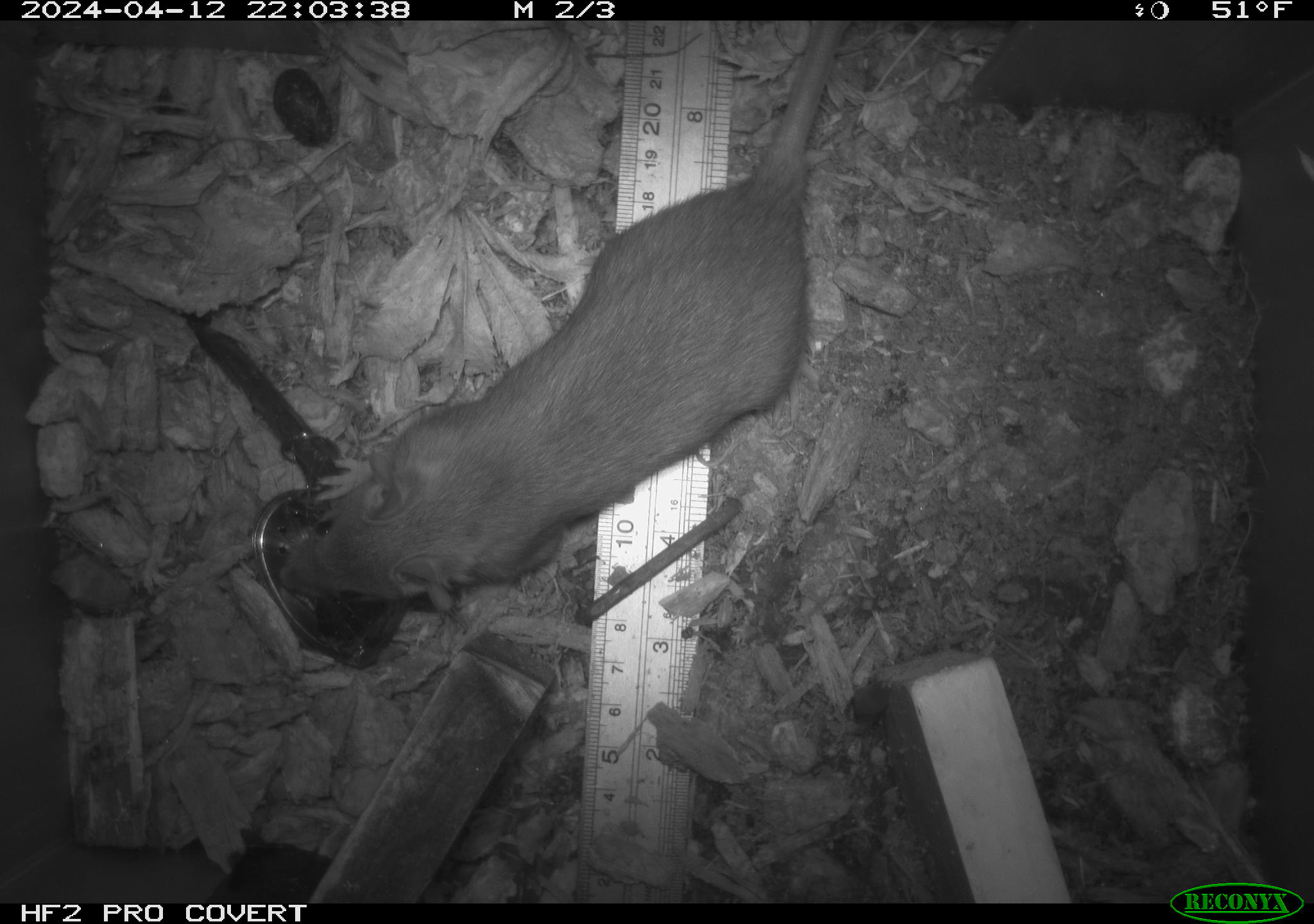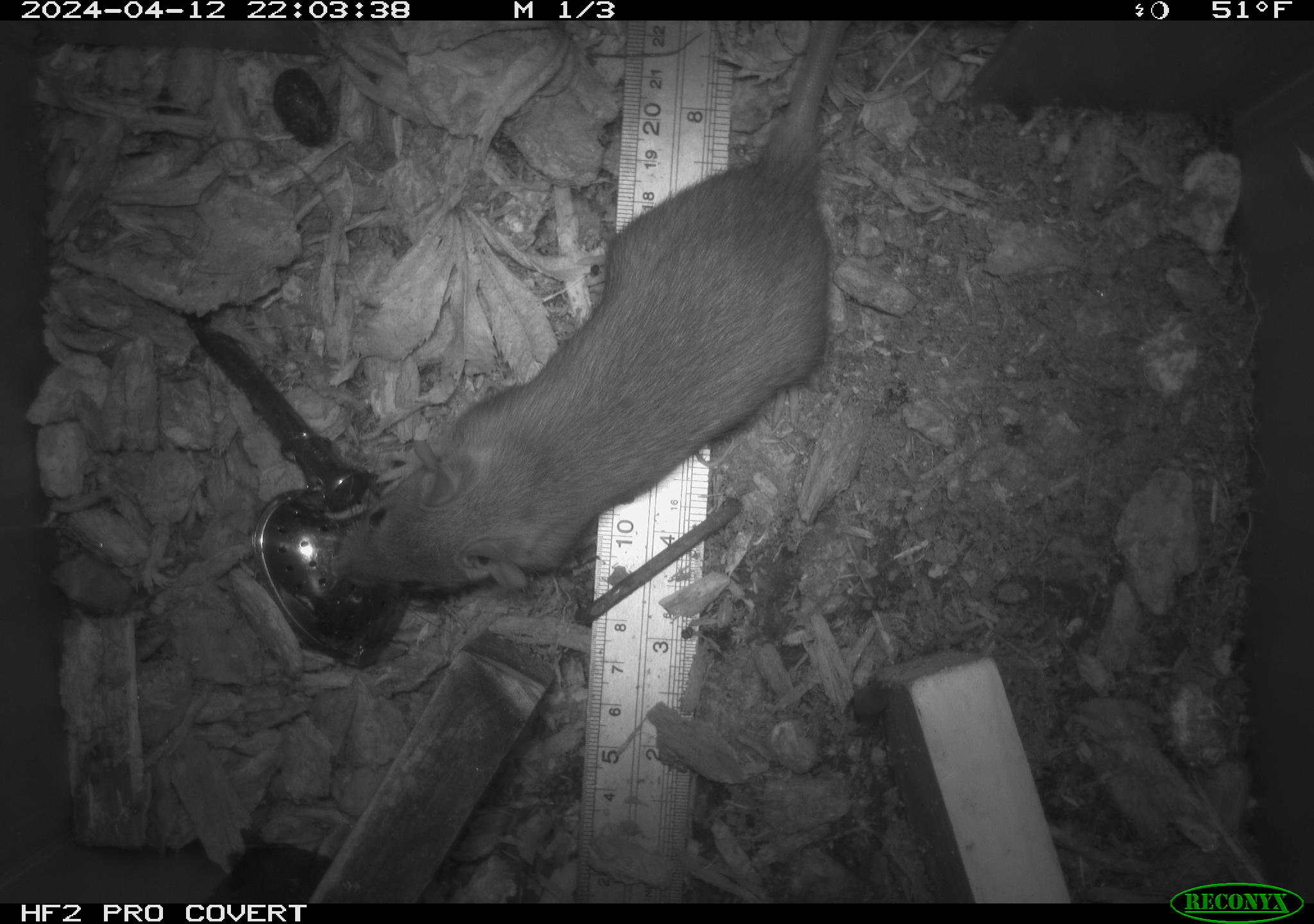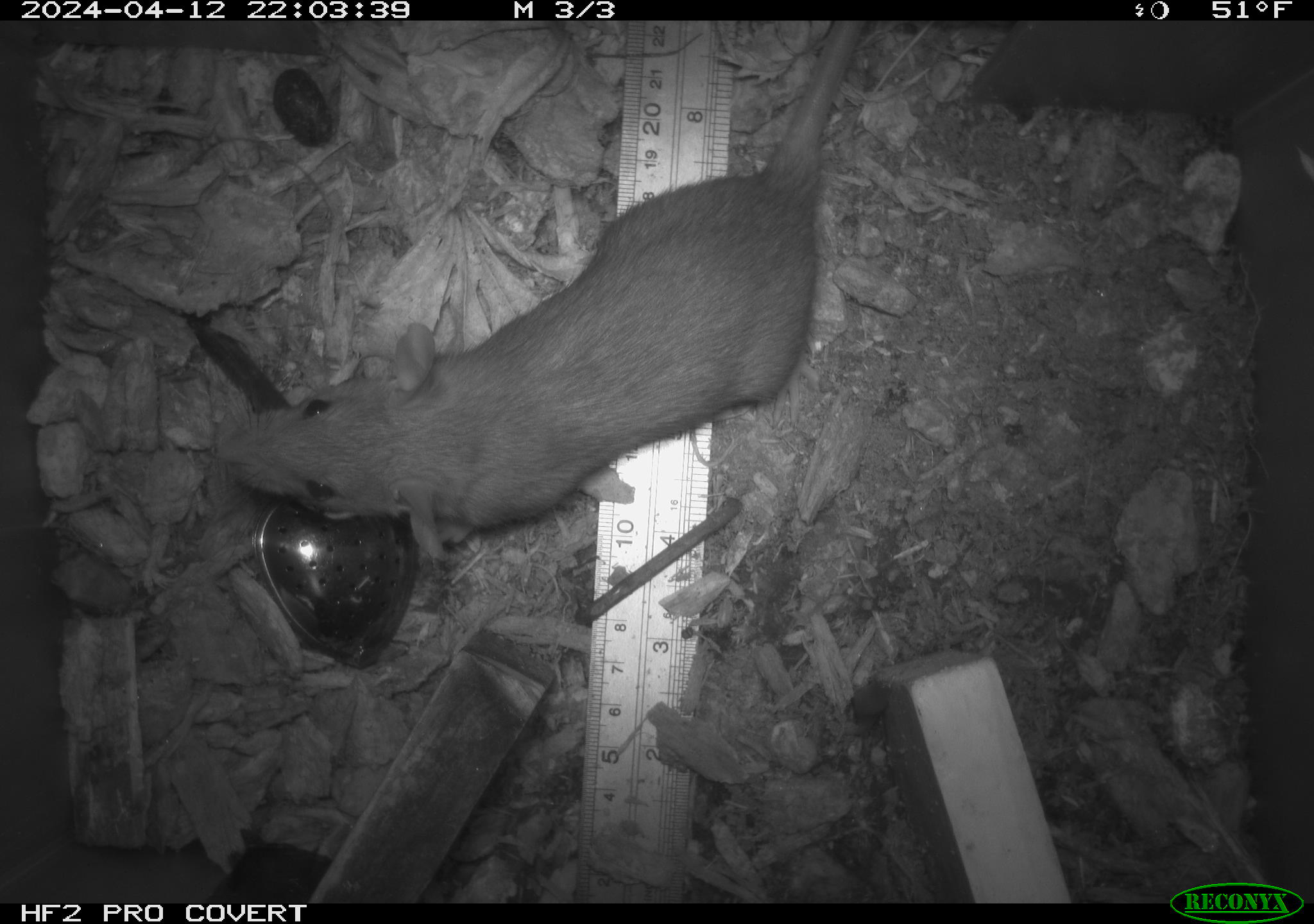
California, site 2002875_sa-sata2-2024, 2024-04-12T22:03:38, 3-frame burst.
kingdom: Animalia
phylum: Chordata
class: Mammalia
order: Rodentia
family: Muridae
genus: Rattus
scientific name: Rattus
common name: rat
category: rattus species